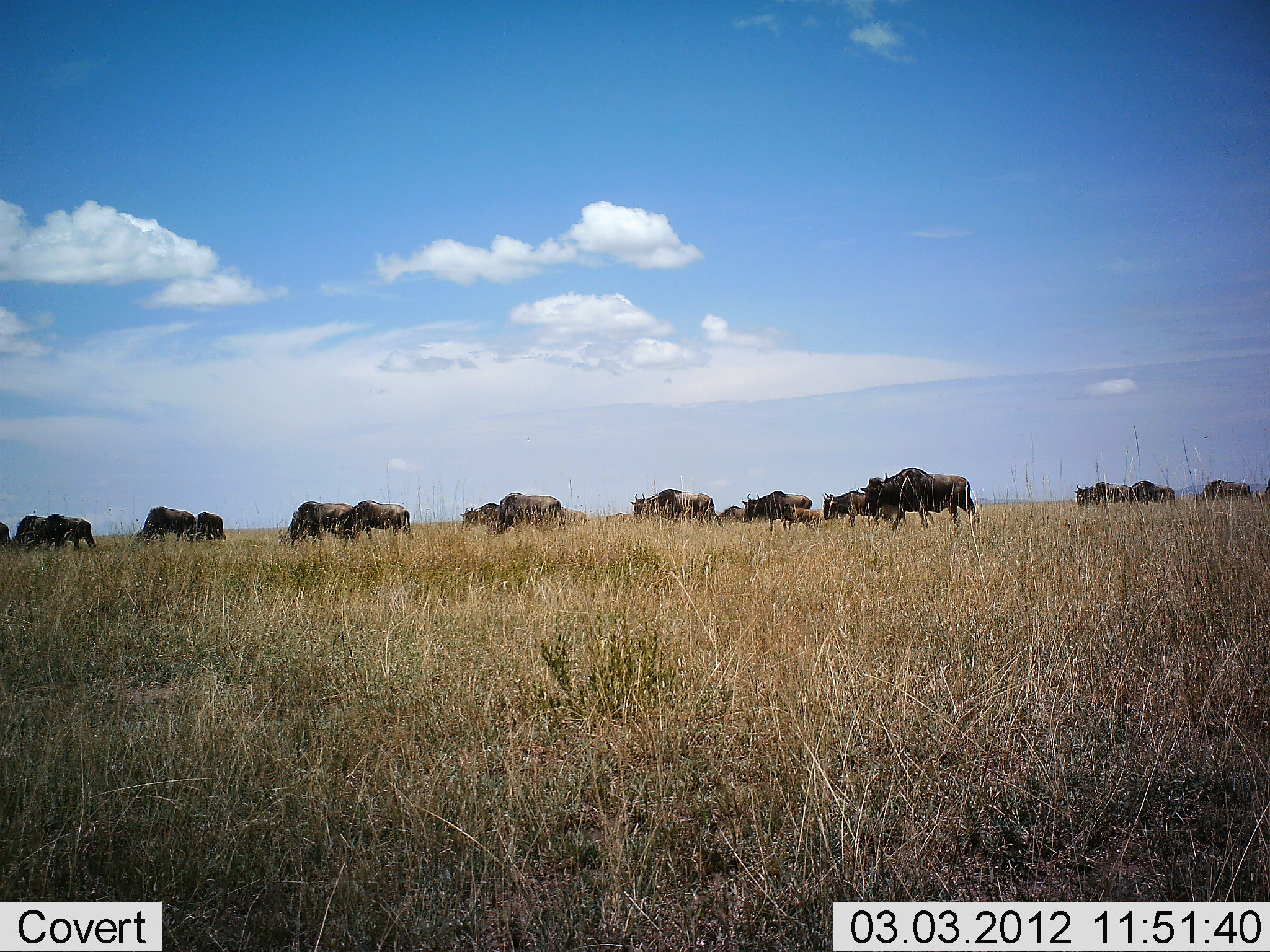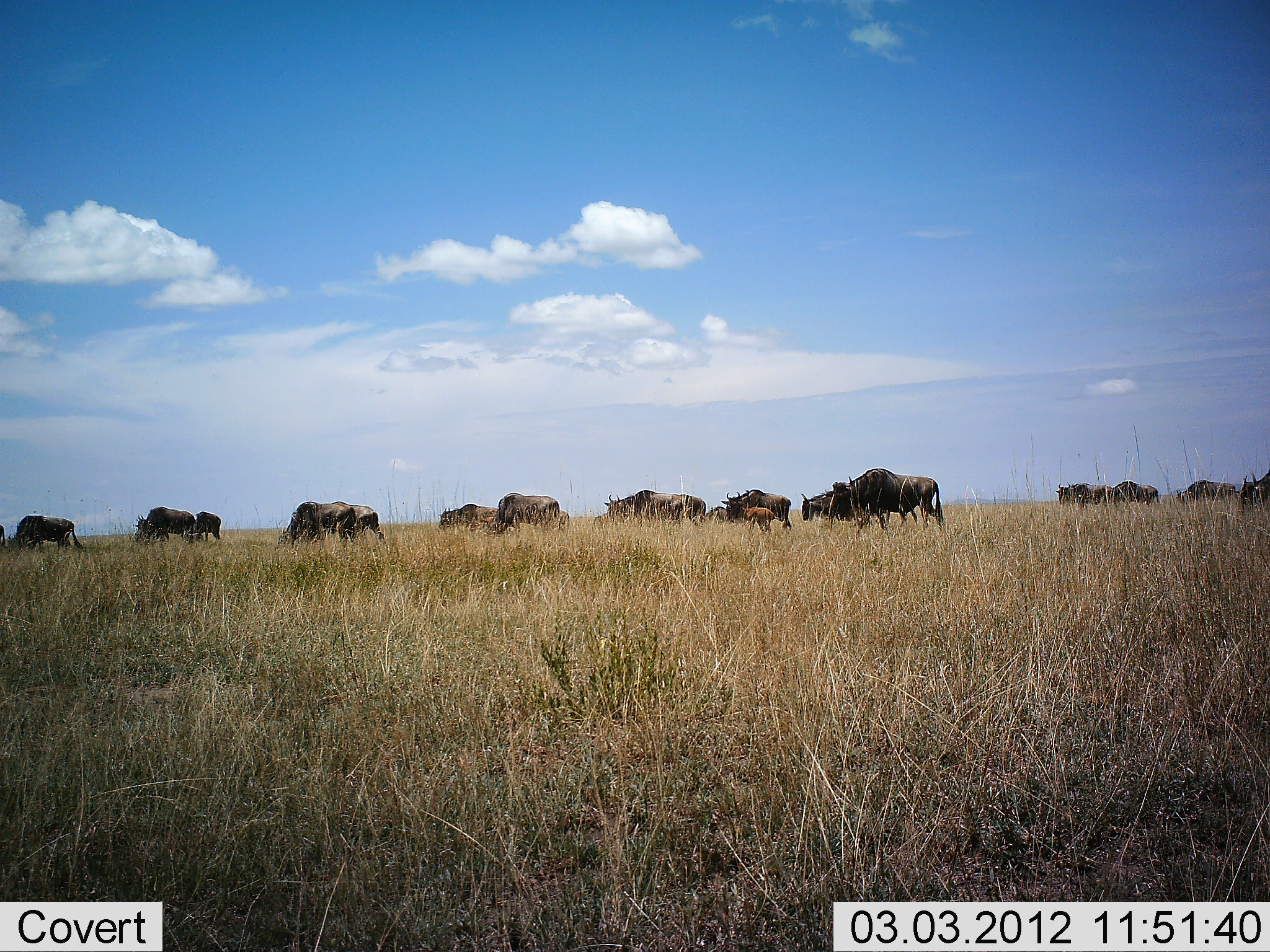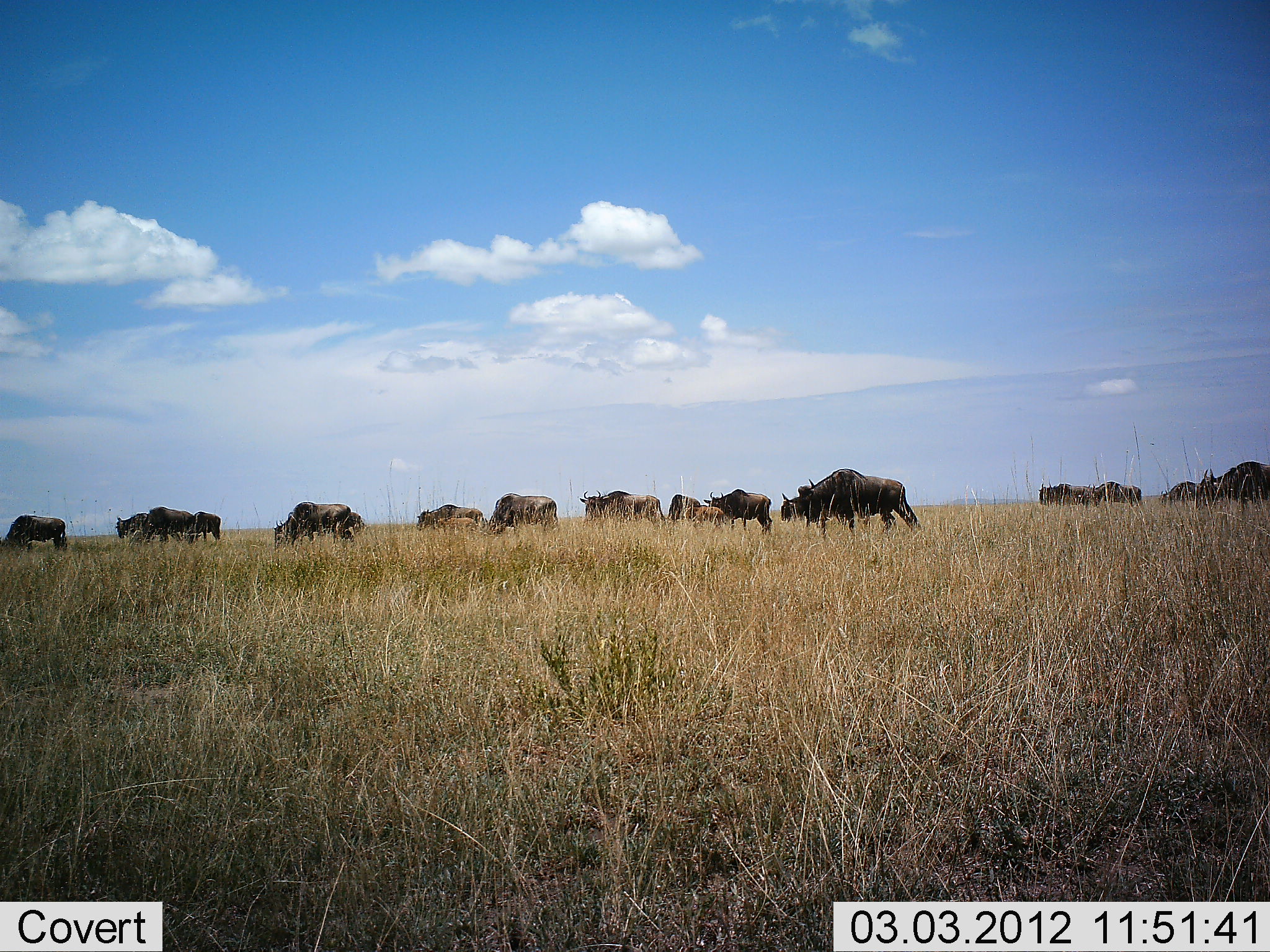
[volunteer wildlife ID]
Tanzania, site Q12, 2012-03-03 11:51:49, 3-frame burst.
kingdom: Animalia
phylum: Chordata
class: Mammalia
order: Artiodactyla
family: Bovidae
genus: Connochaetes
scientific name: Connochaetes taurinus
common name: blue wildebeest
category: wildebeest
Wildebeest (blue wildebeest) (Connochaetes taurinus), count 11-50. Behavior (volunteer vote fractions): standing 14%, resting 0%, moving 95%, interacting 5%. Young present (vote fraction): 33%. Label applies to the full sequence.